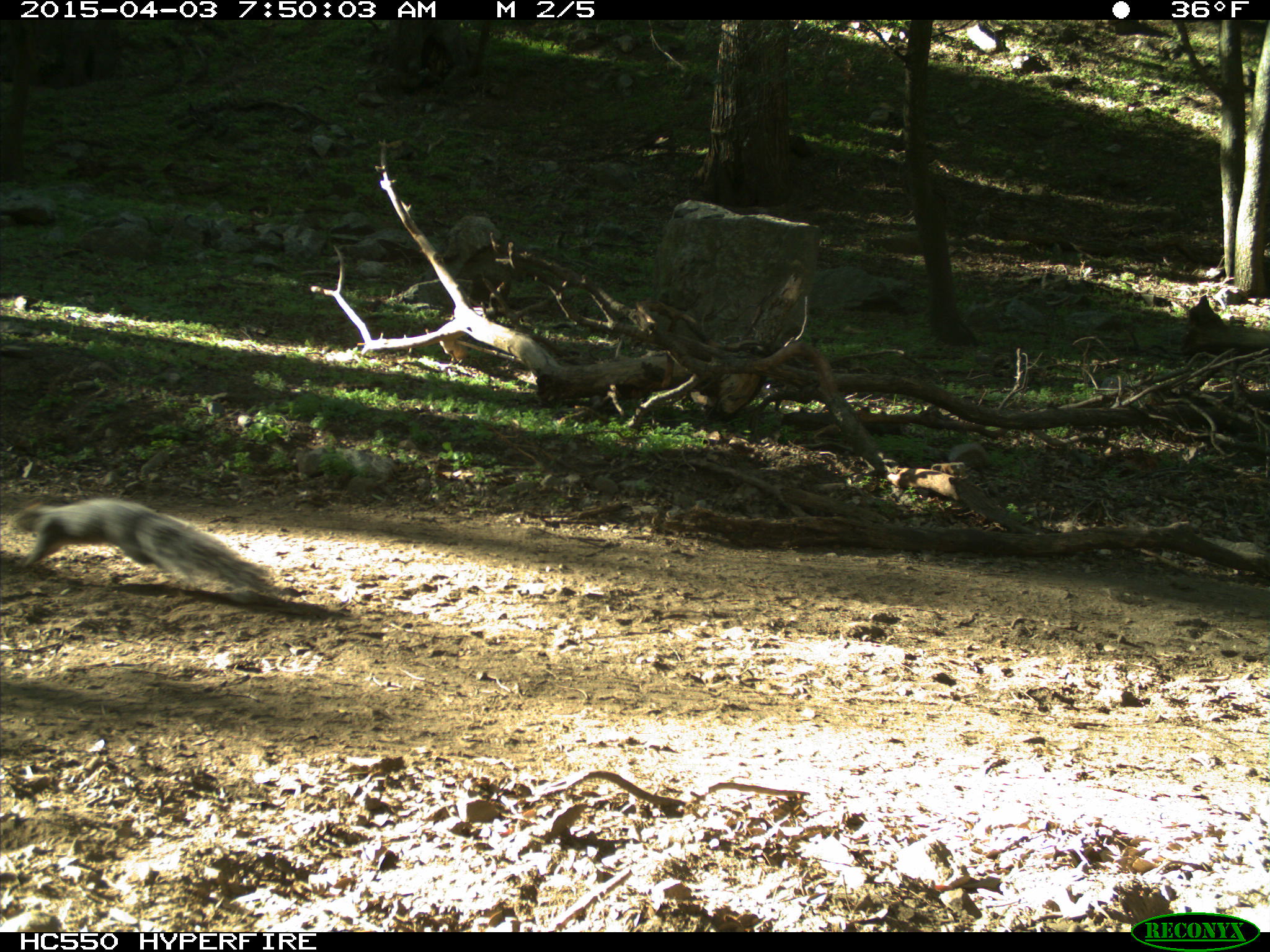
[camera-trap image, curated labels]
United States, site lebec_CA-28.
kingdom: Animalia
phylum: Chordata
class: Mammalia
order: Rodentia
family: Sciuridae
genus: Sciurus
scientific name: Sciurus carolinensis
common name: eastern gray squirrel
Sciurus carolinensis (eastern gray squirrel).